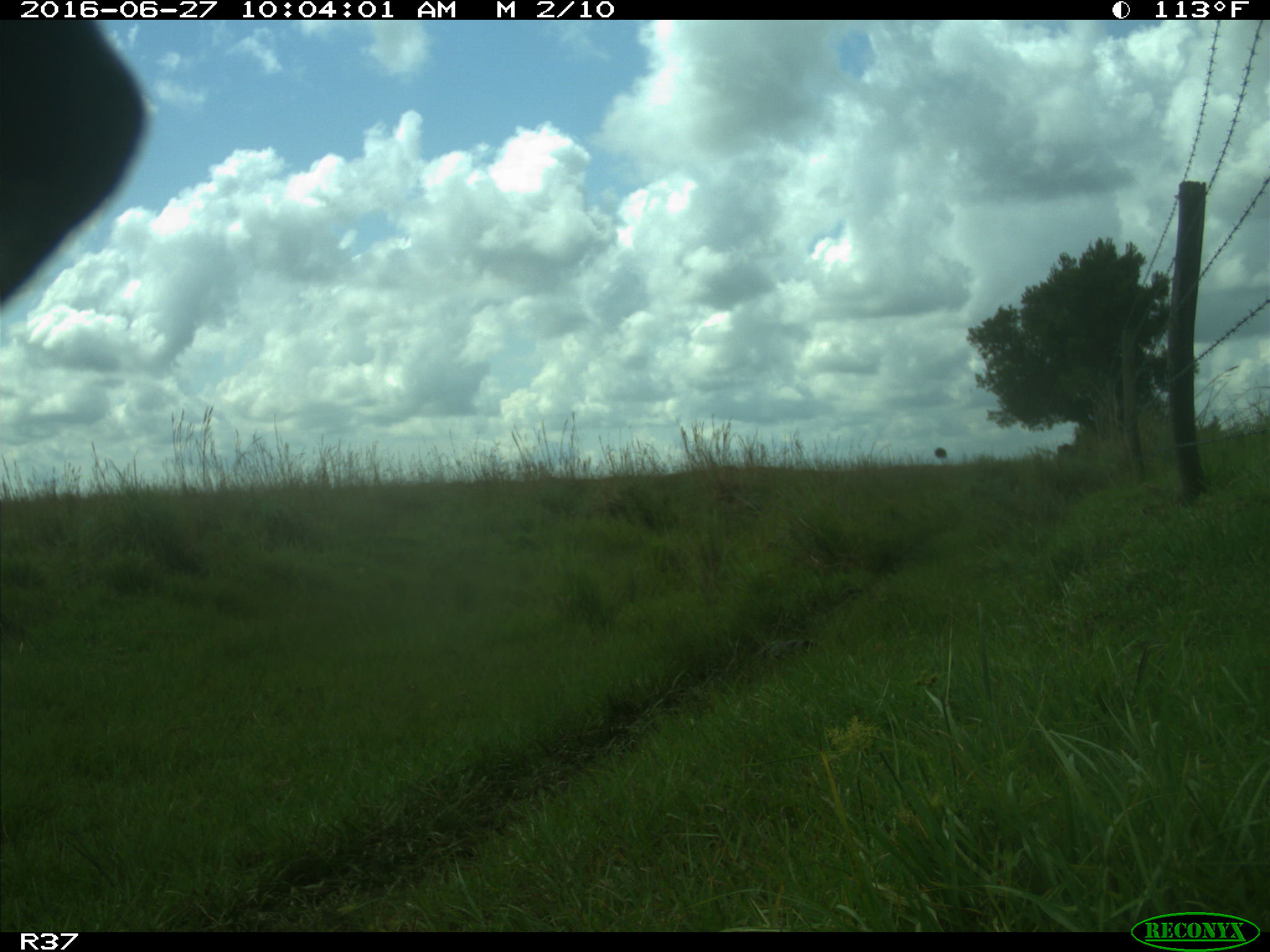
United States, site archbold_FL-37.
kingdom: Animalia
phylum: Chordata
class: Mammalia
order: Artiodactyla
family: Bovidae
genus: Bos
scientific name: Bos taurus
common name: domestic cow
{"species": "Bos taurus (domestic cow)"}